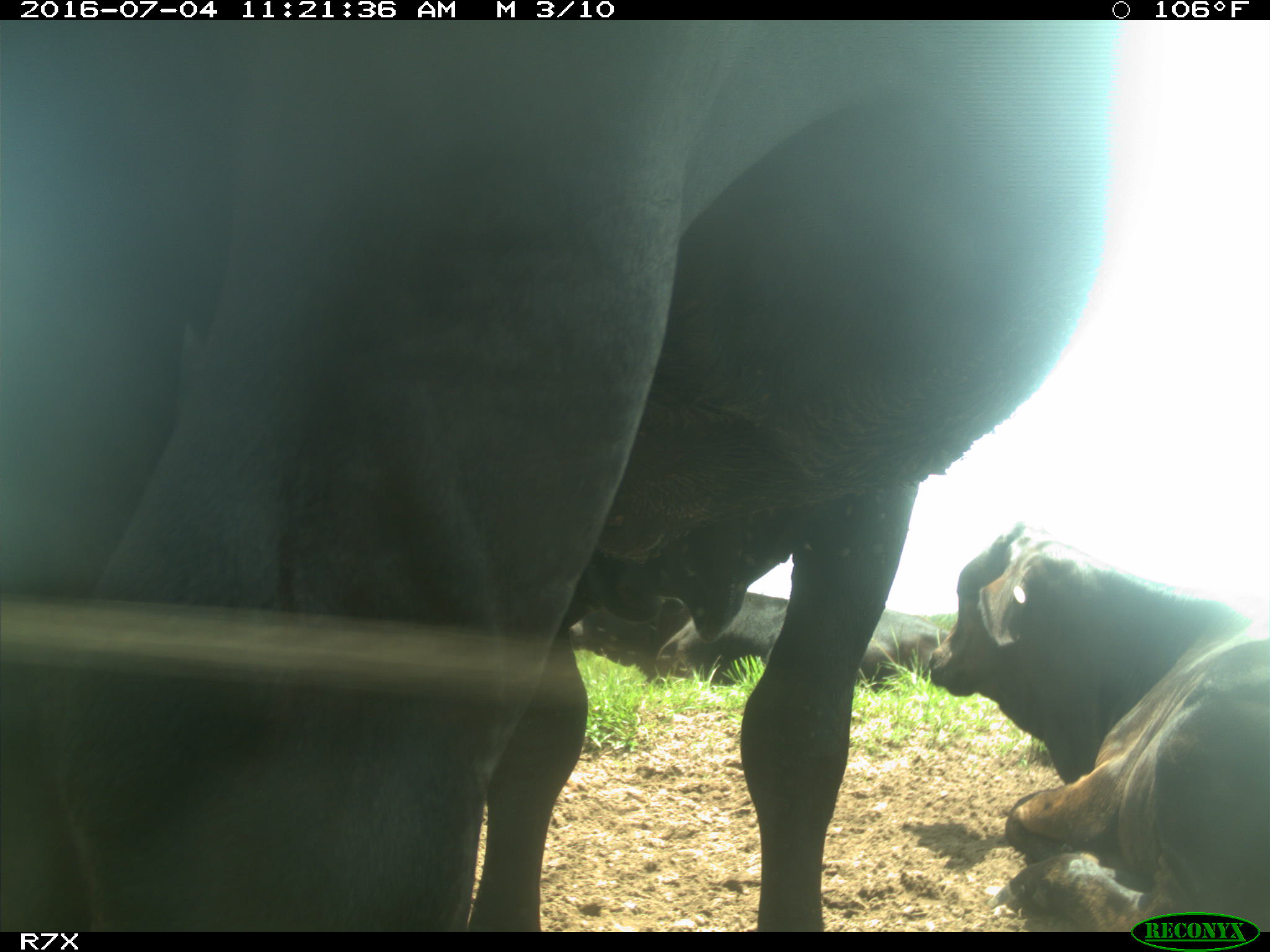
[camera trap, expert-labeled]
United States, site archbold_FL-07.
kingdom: Animalia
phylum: Chordata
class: Mammalia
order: Artiodactyla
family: Bovidae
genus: Bos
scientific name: Bos taurus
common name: domestic cow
Bos taurus (domestic cow).